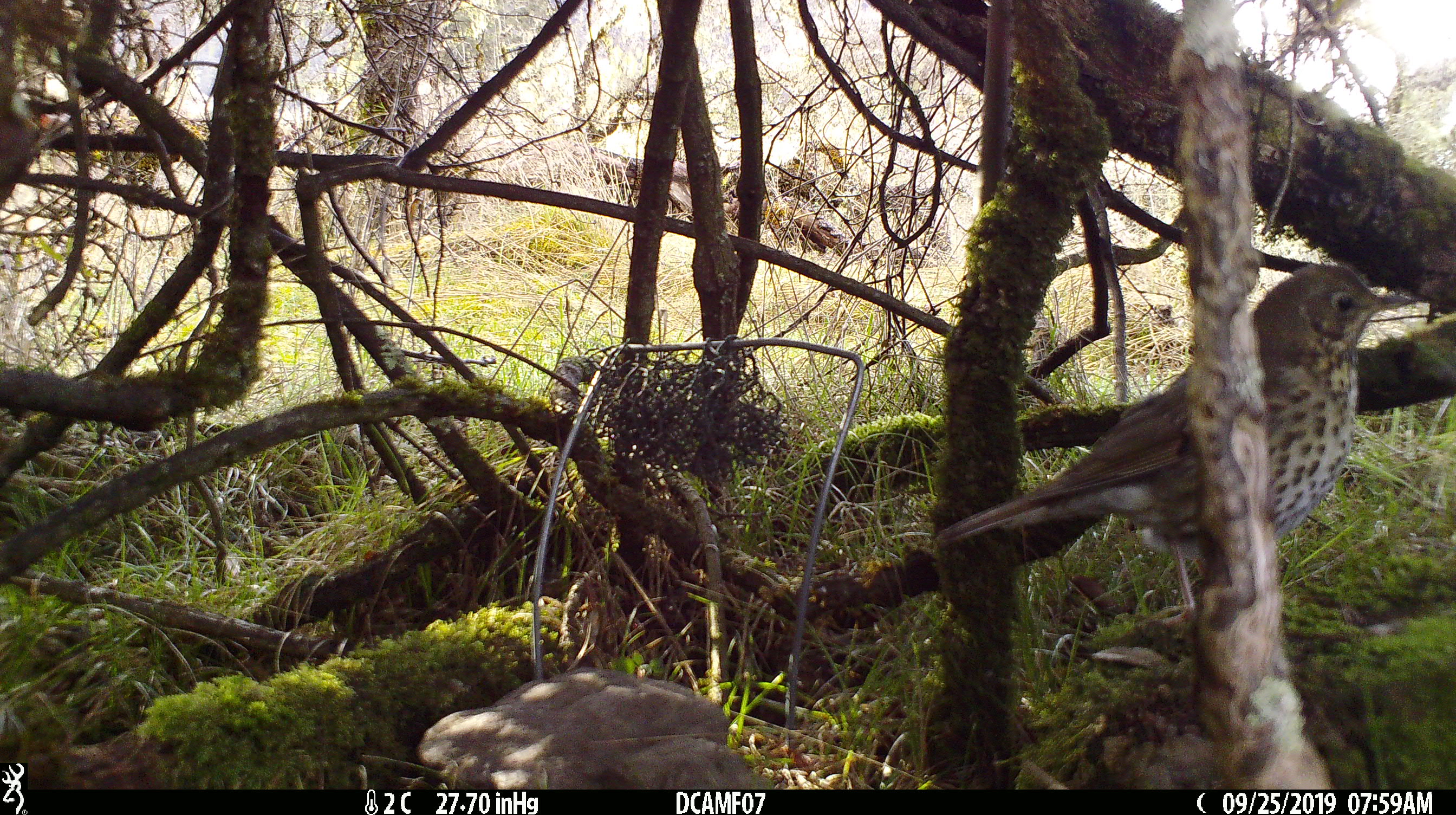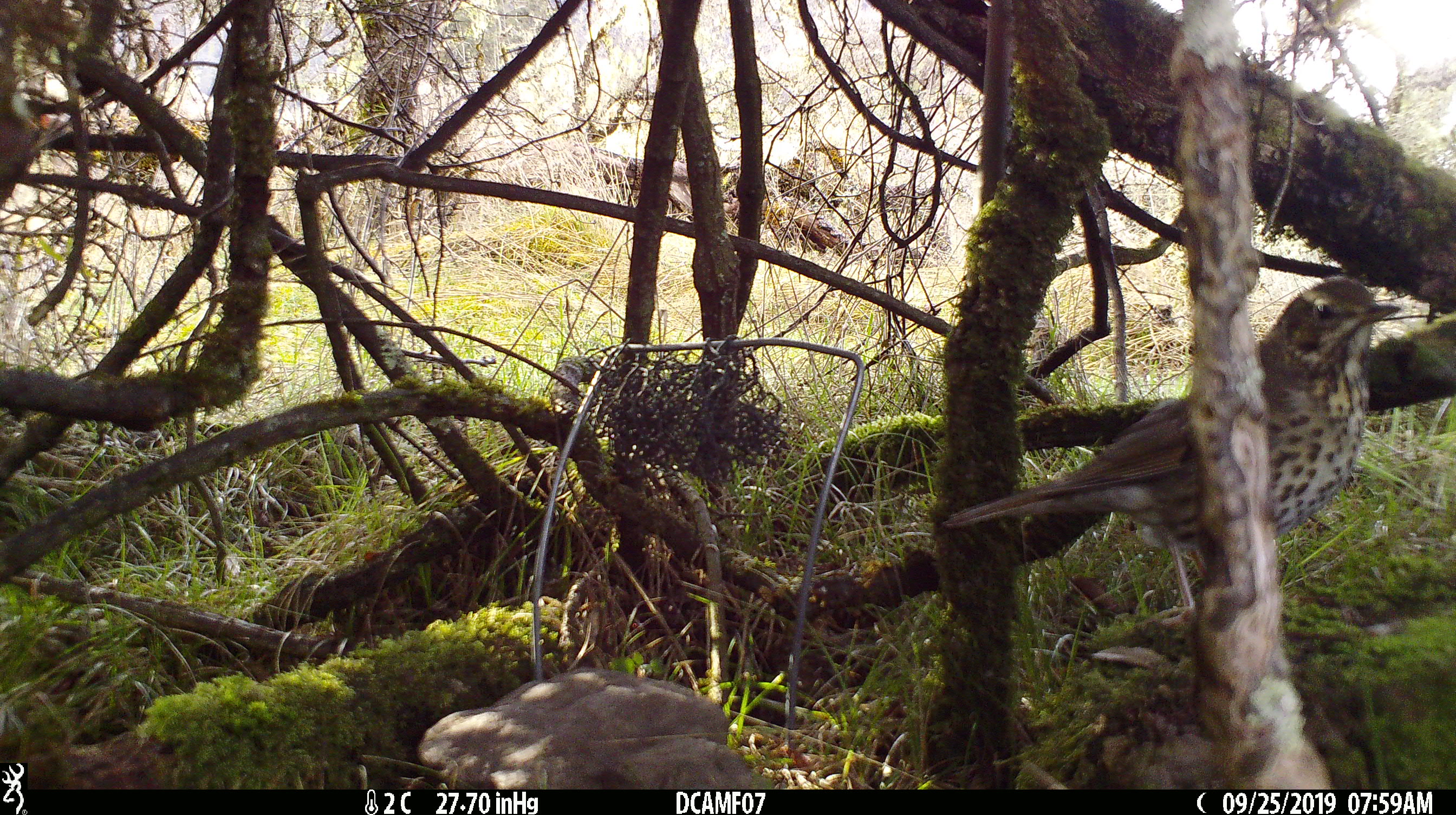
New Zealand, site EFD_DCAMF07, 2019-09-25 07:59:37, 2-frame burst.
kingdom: Animalia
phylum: Chordata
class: Aves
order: Passeriformes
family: Turdidae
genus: Turdus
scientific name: Turdus philomelos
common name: song thrush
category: thrush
Thrush (song thrush) (Turdus philomelos).